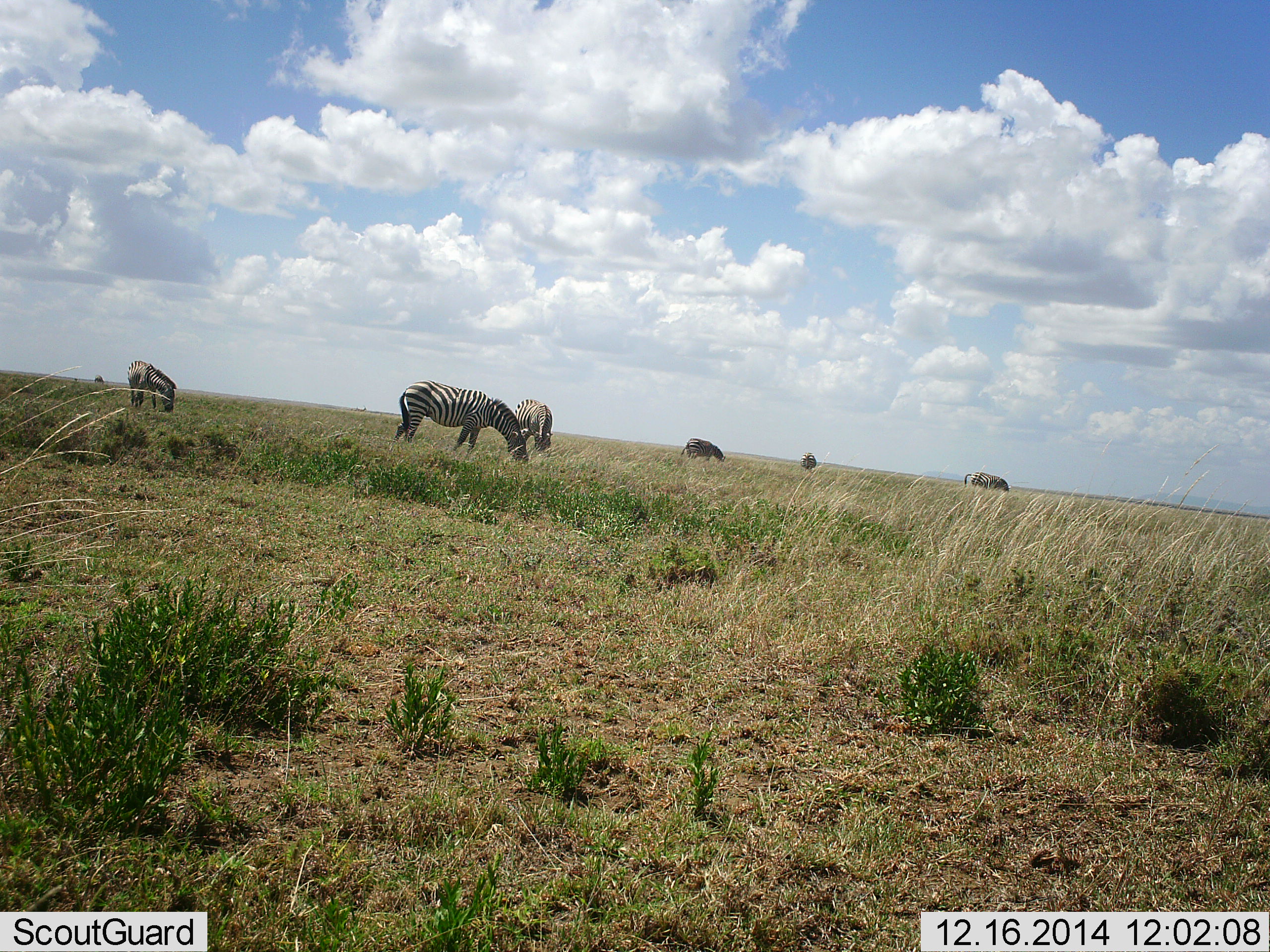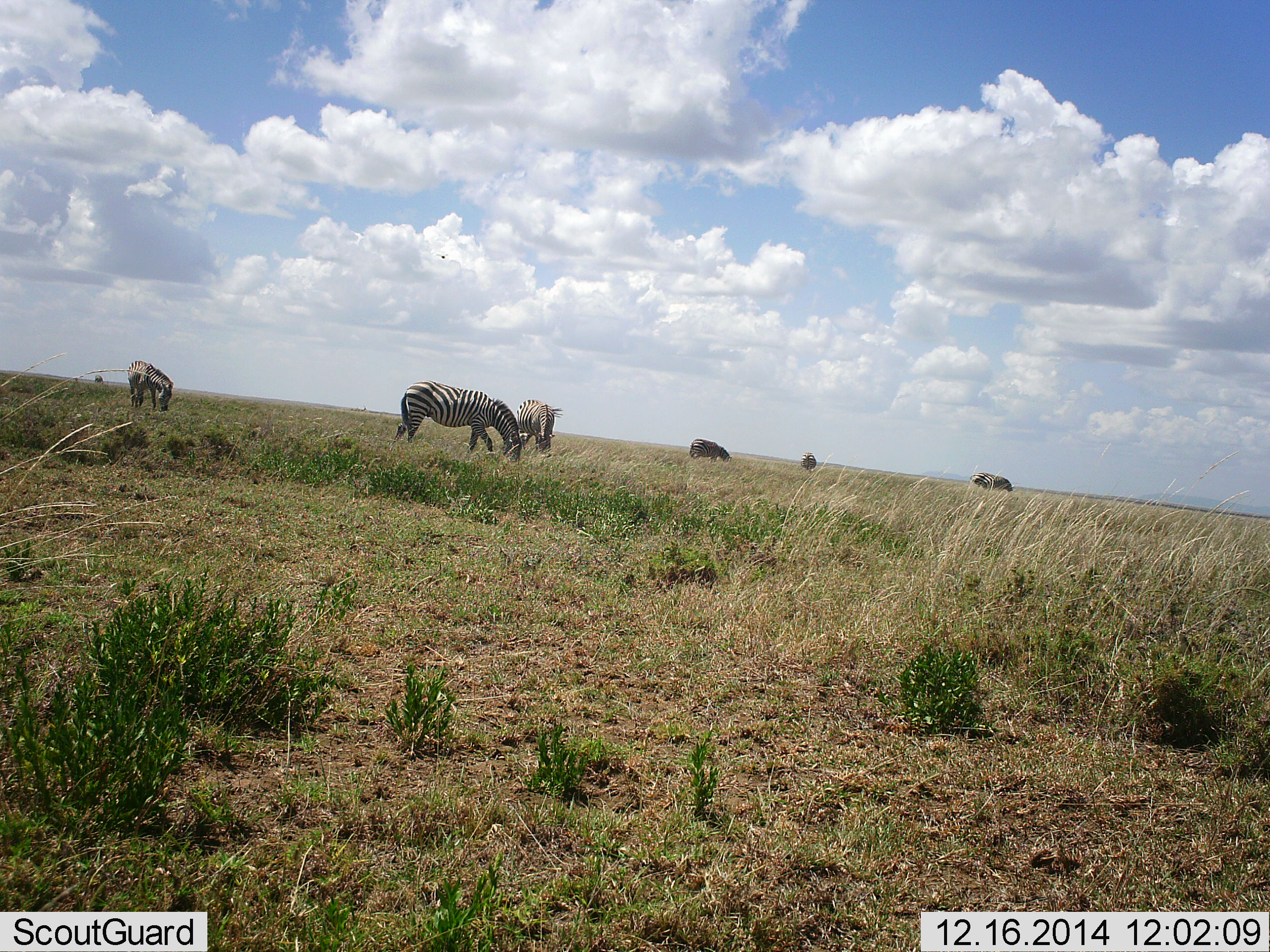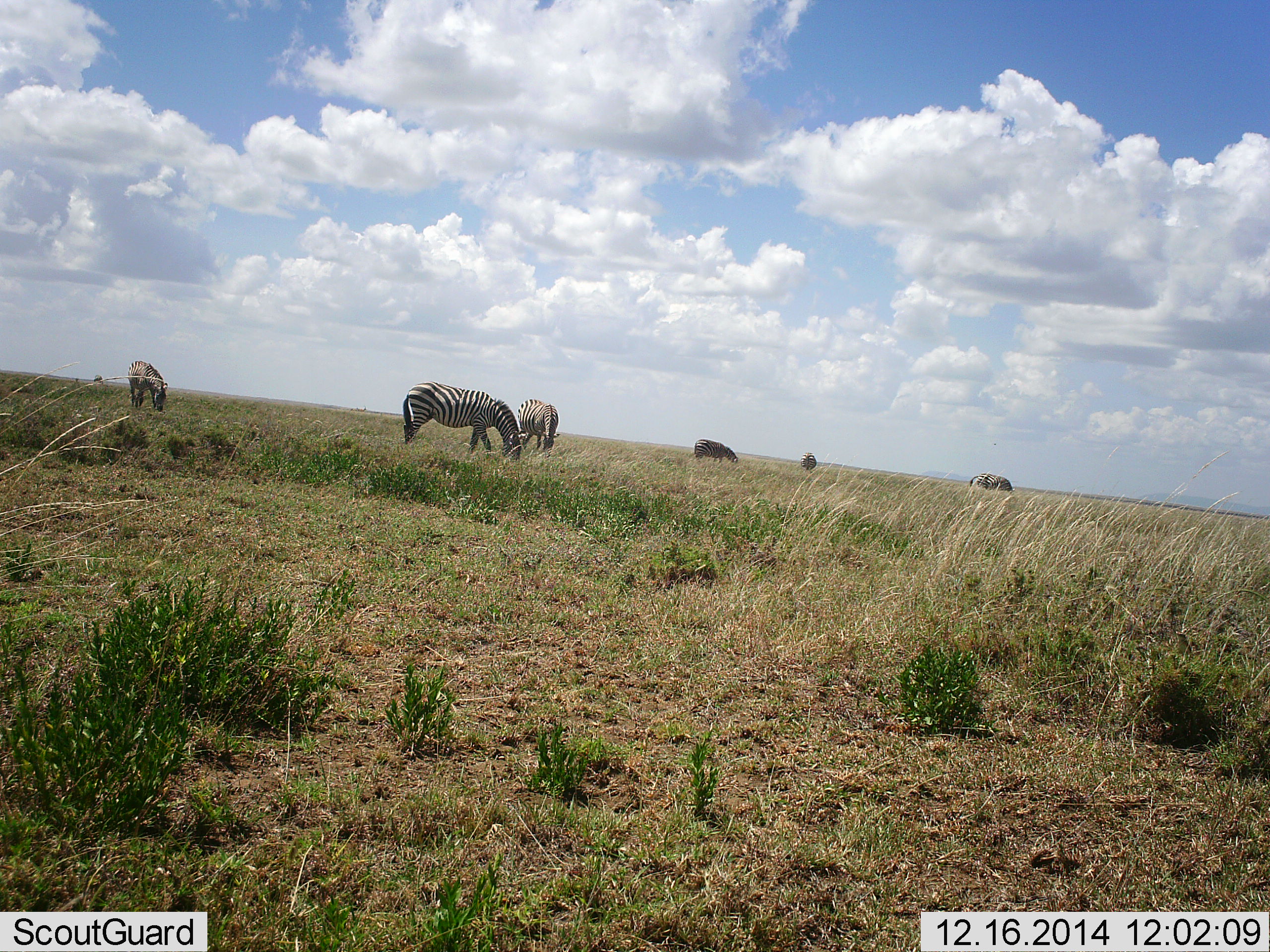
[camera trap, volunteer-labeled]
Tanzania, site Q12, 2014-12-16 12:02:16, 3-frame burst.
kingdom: Animalia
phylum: Chordata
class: Mammalia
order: Perissodactyla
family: Equidae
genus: Equus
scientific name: Equus quagga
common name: plains zebra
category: zebra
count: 6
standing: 8%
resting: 0%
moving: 17%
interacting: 0%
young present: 0%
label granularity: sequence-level